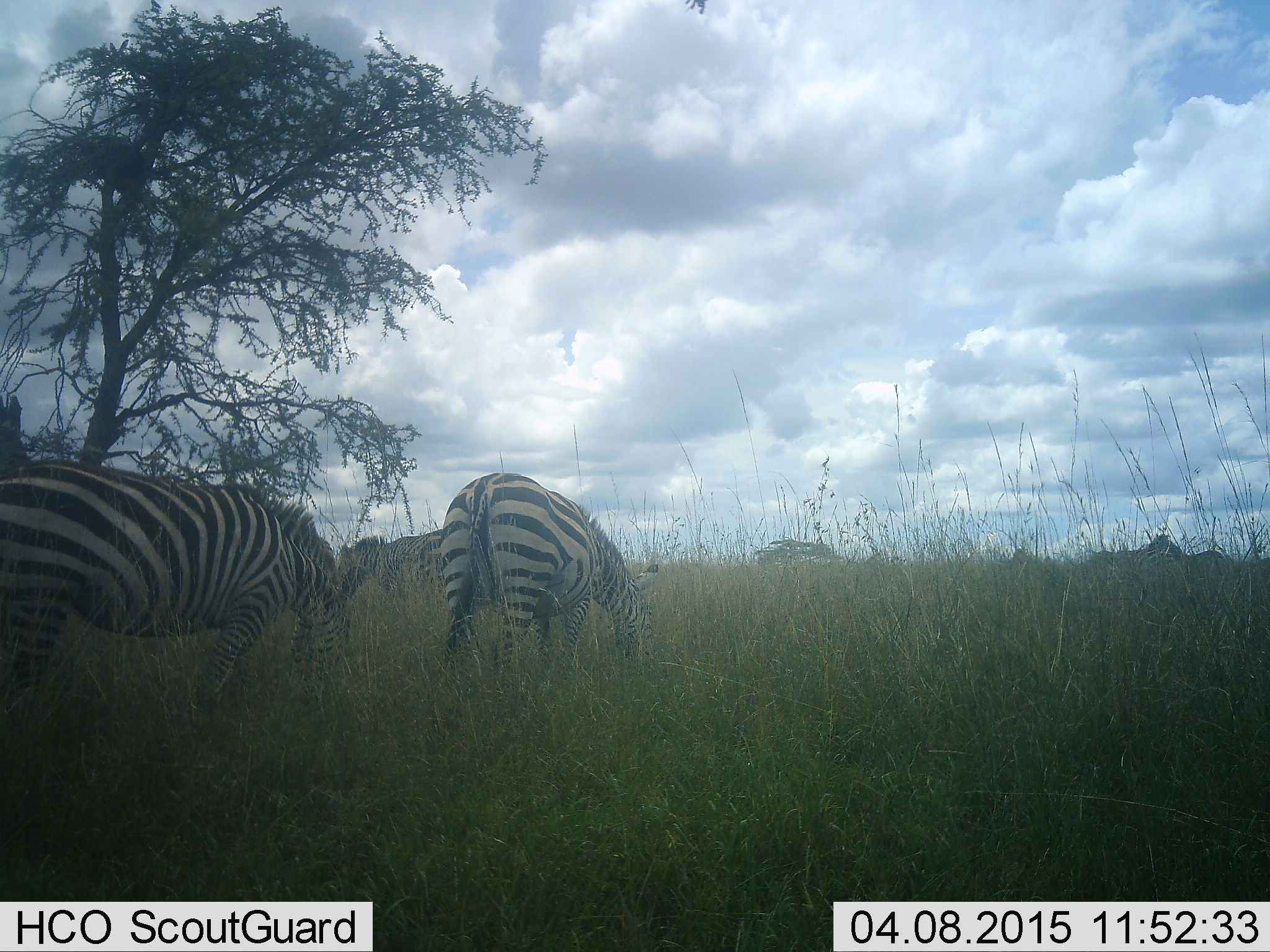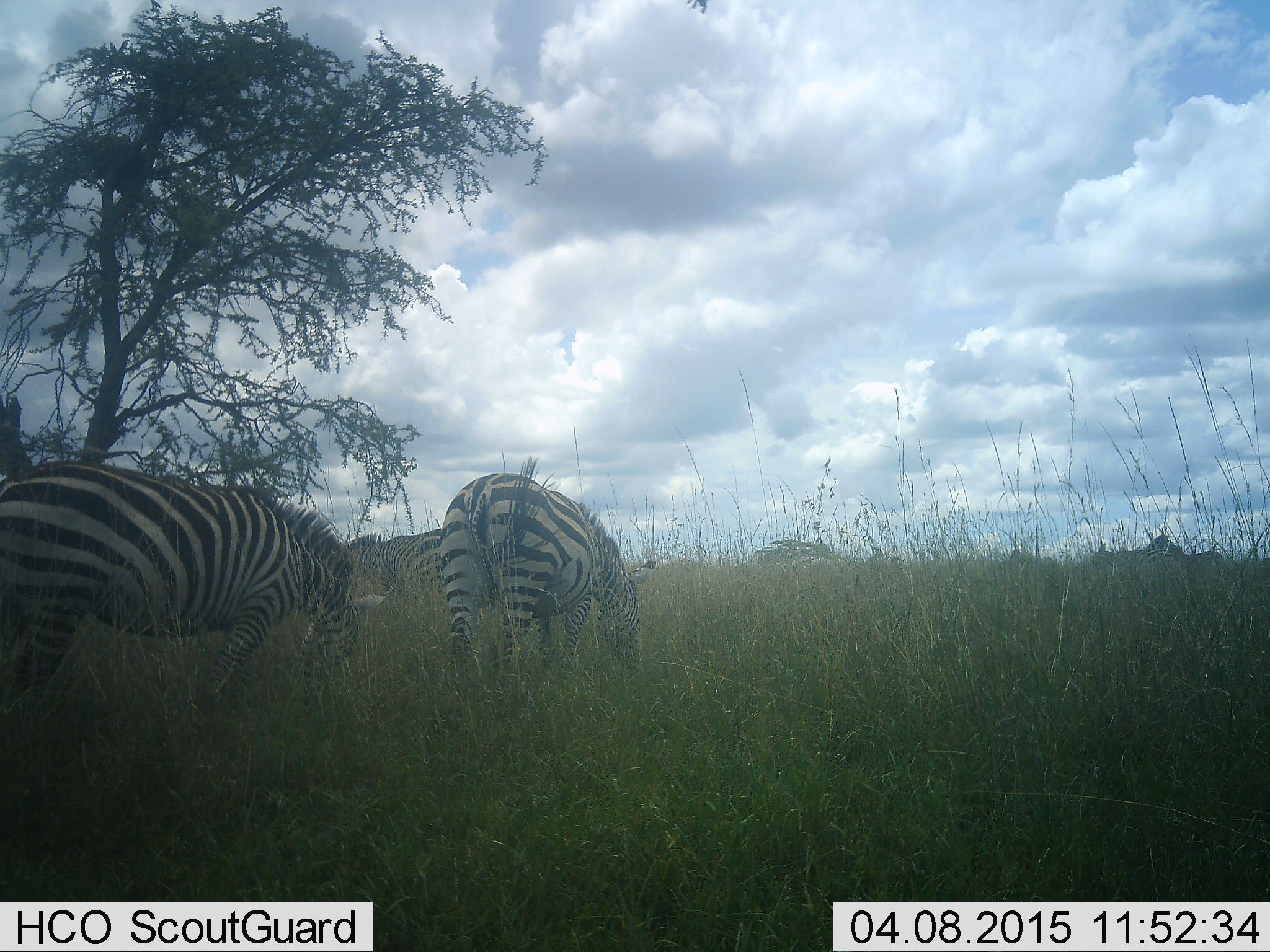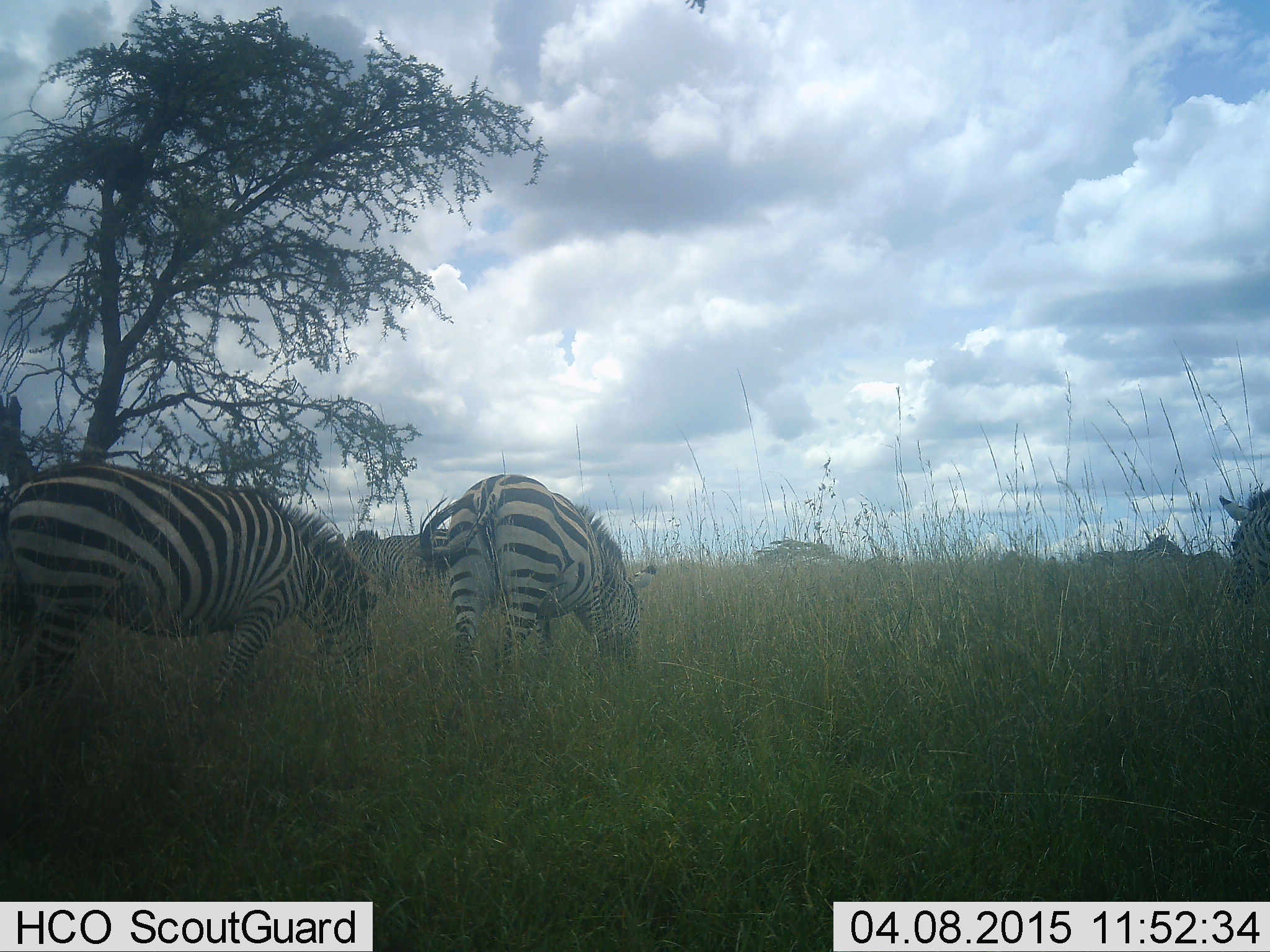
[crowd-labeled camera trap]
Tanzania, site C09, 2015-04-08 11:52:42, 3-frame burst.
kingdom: Animalia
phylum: Chordata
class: Mammalia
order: Perissodactyla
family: Equidae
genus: Equus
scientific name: Equus quagga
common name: plains zebra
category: zebra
Zebra (plains zebra) (Equus quagga), count 4. Behavior (volunteer vote fractions): standing 20%, resting 0%, moving 20%, interacting 0%. Young present (vote fraction): 0%. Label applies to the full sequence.